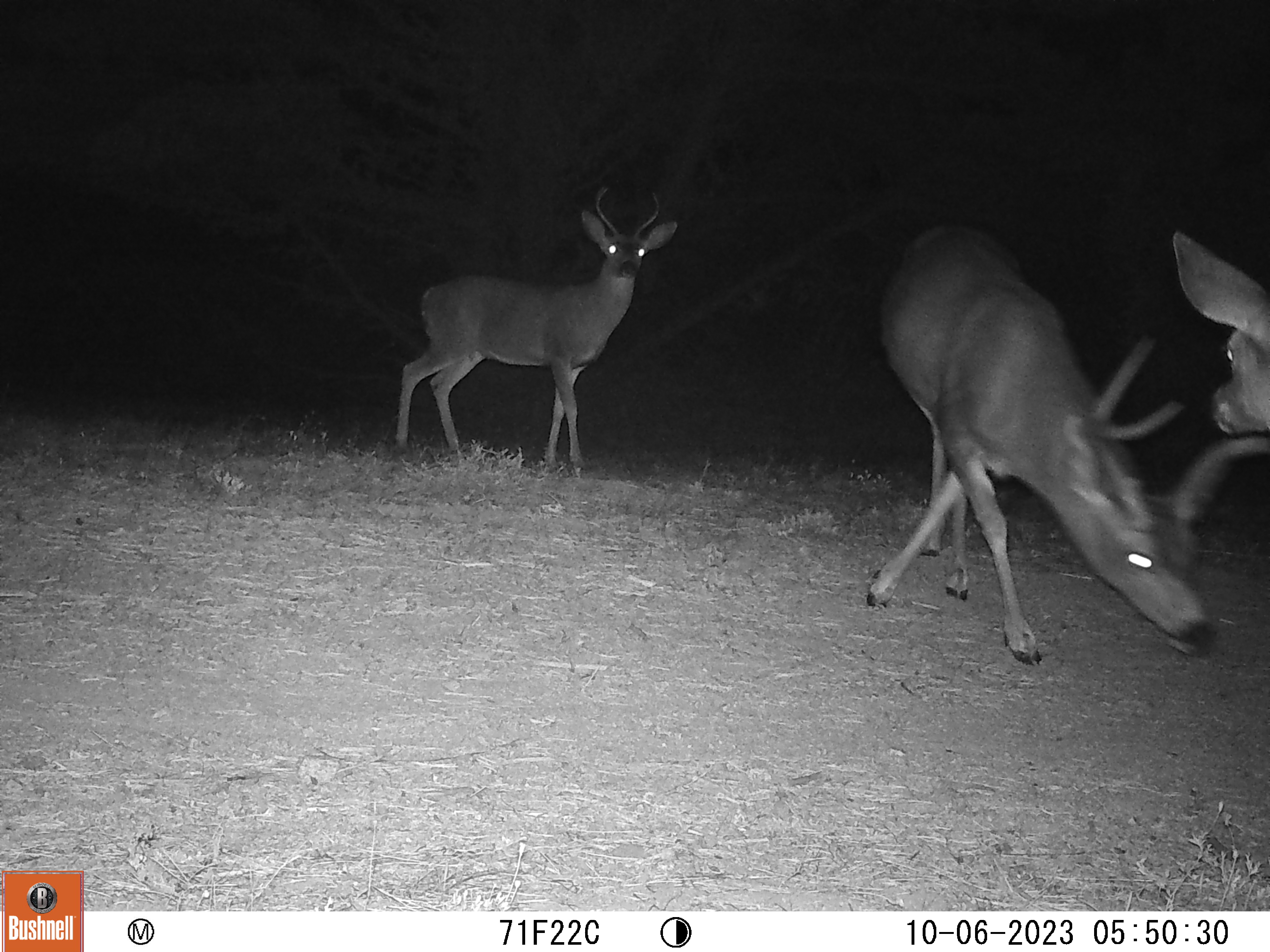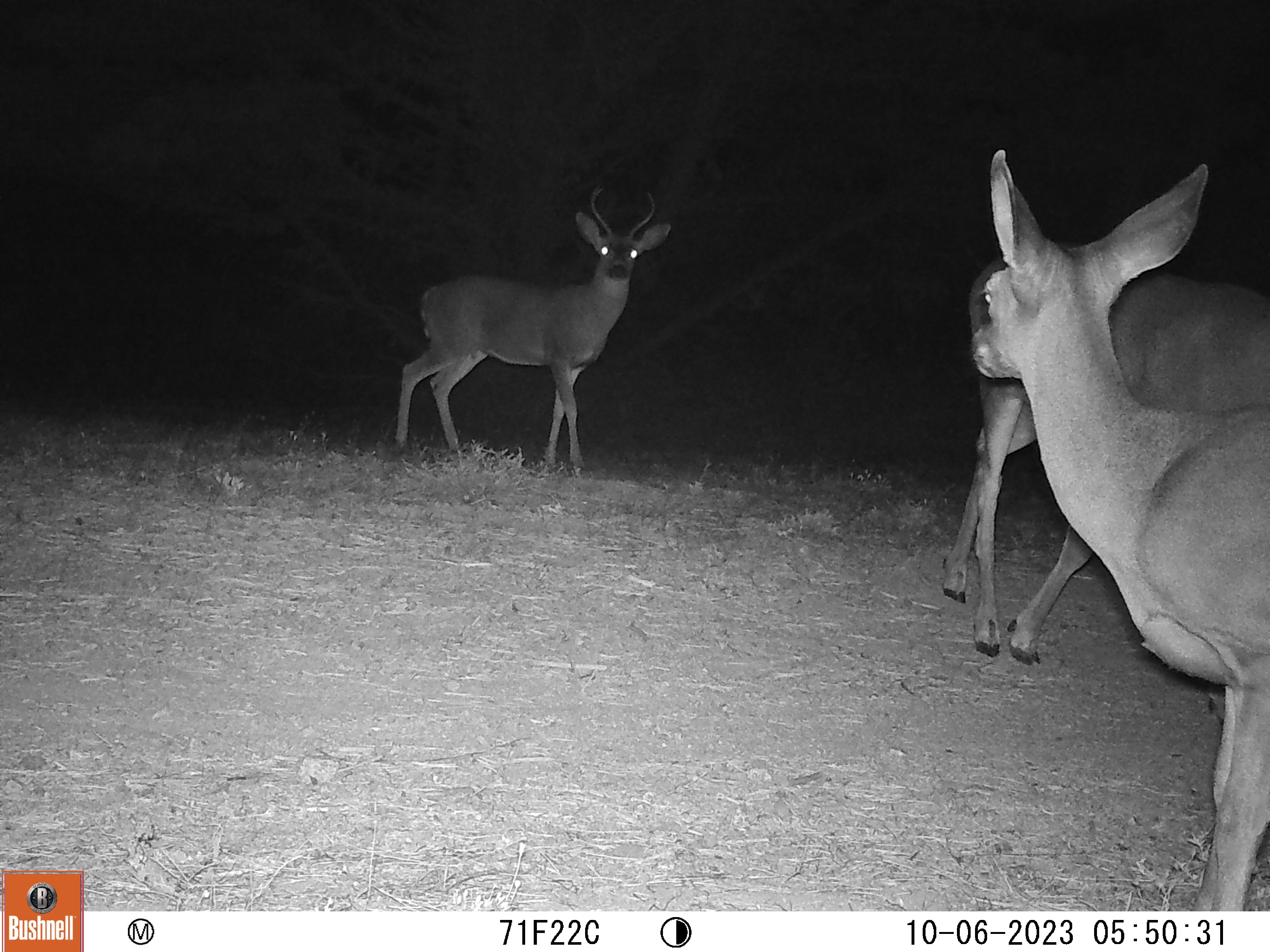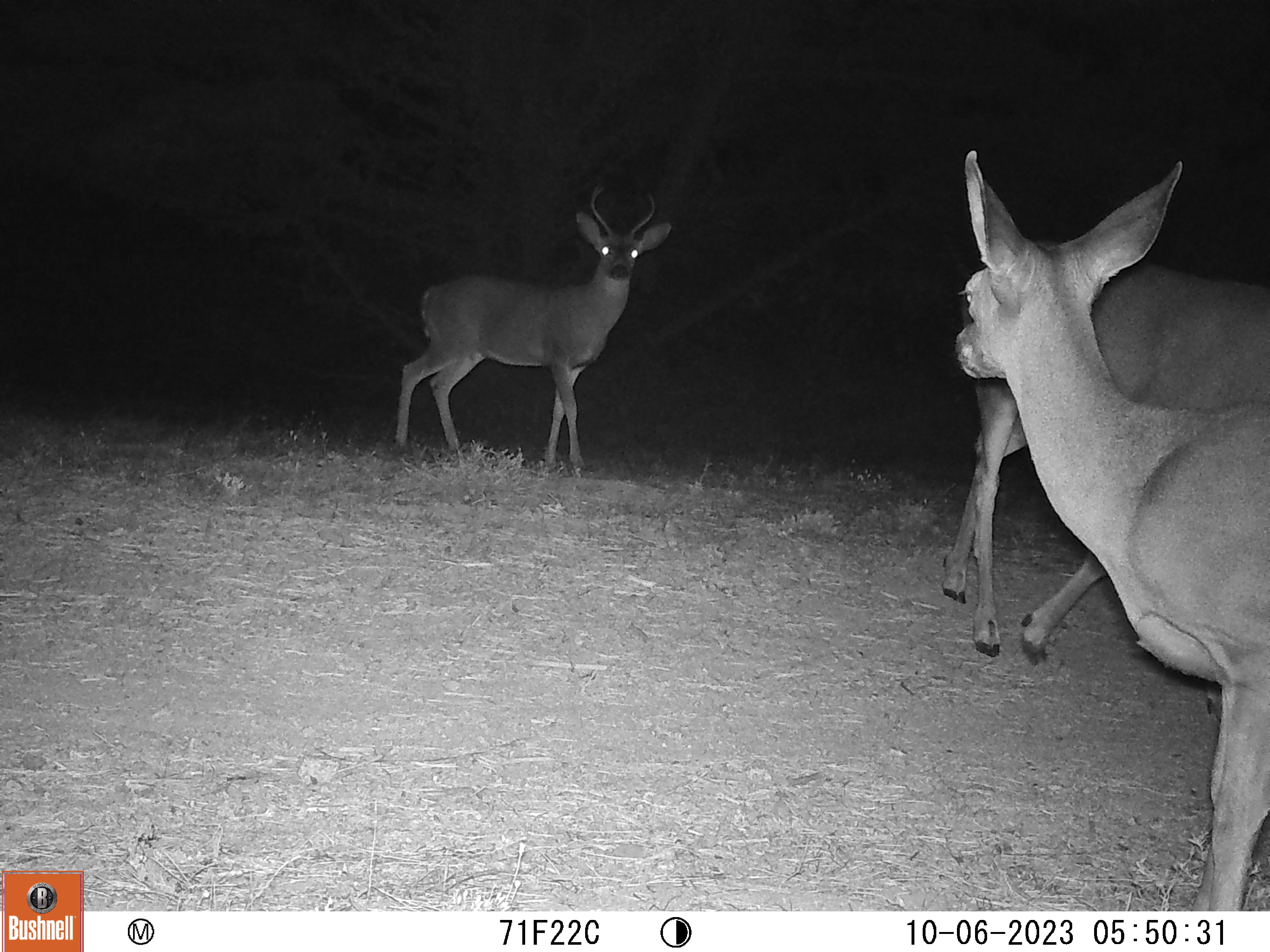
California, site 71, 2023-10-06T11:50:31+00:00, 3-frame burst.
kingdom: Animalia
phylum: Chordata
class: Mammalia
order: Artiodactyla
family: Cervidae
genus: Odocoileus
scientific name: Odocoileus hemionus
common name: mule deer